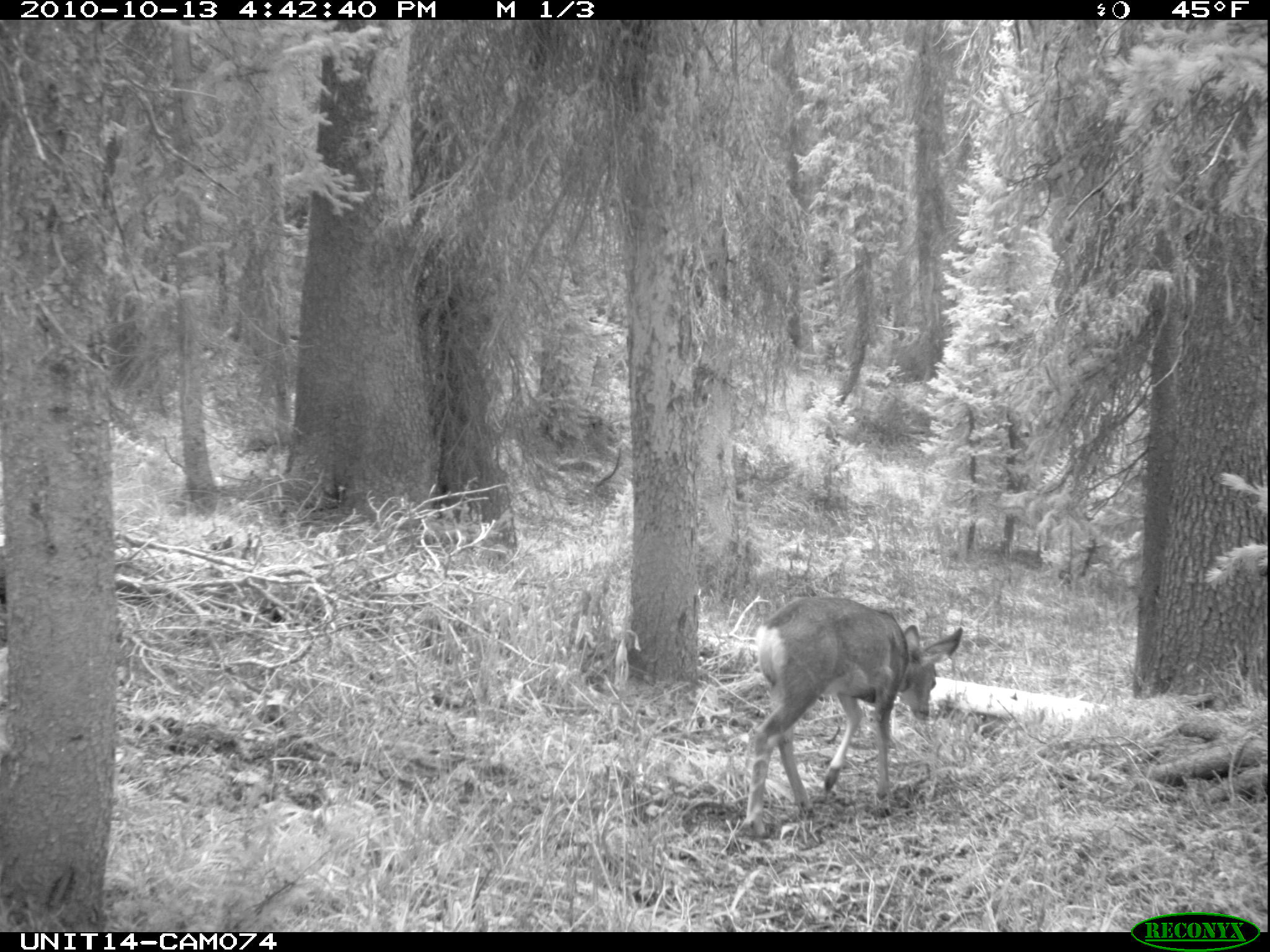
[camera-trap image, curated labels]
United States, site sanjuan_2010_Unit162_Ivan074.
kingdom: Animalia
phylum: Chordata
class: Mammalia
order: Artiodactyla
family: Cervidae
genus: Odocoileus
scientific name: Odocoileus hemionus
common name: mule deer